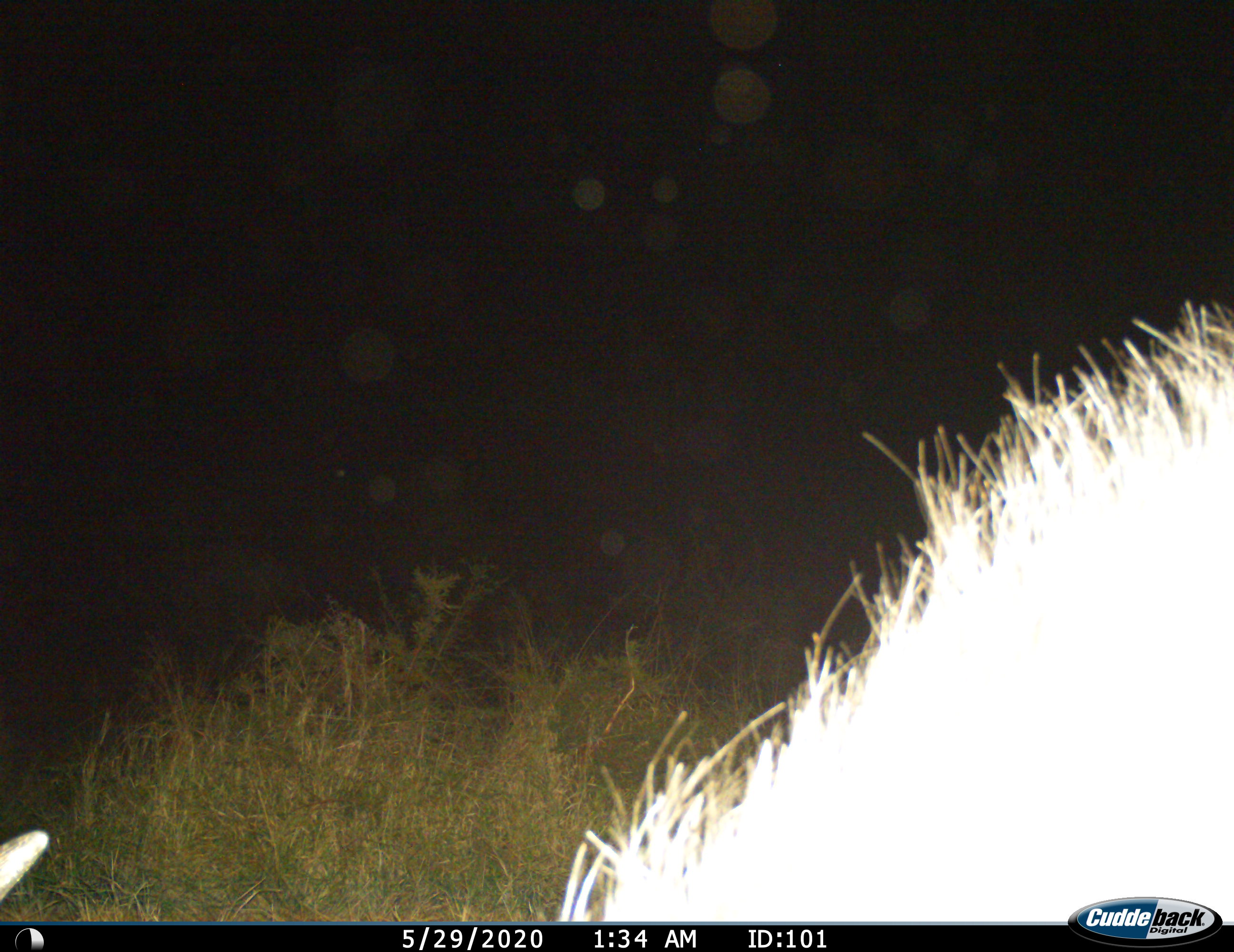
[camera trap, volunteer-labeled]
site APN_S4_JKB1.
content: unidentified animal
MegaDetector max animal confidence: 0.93